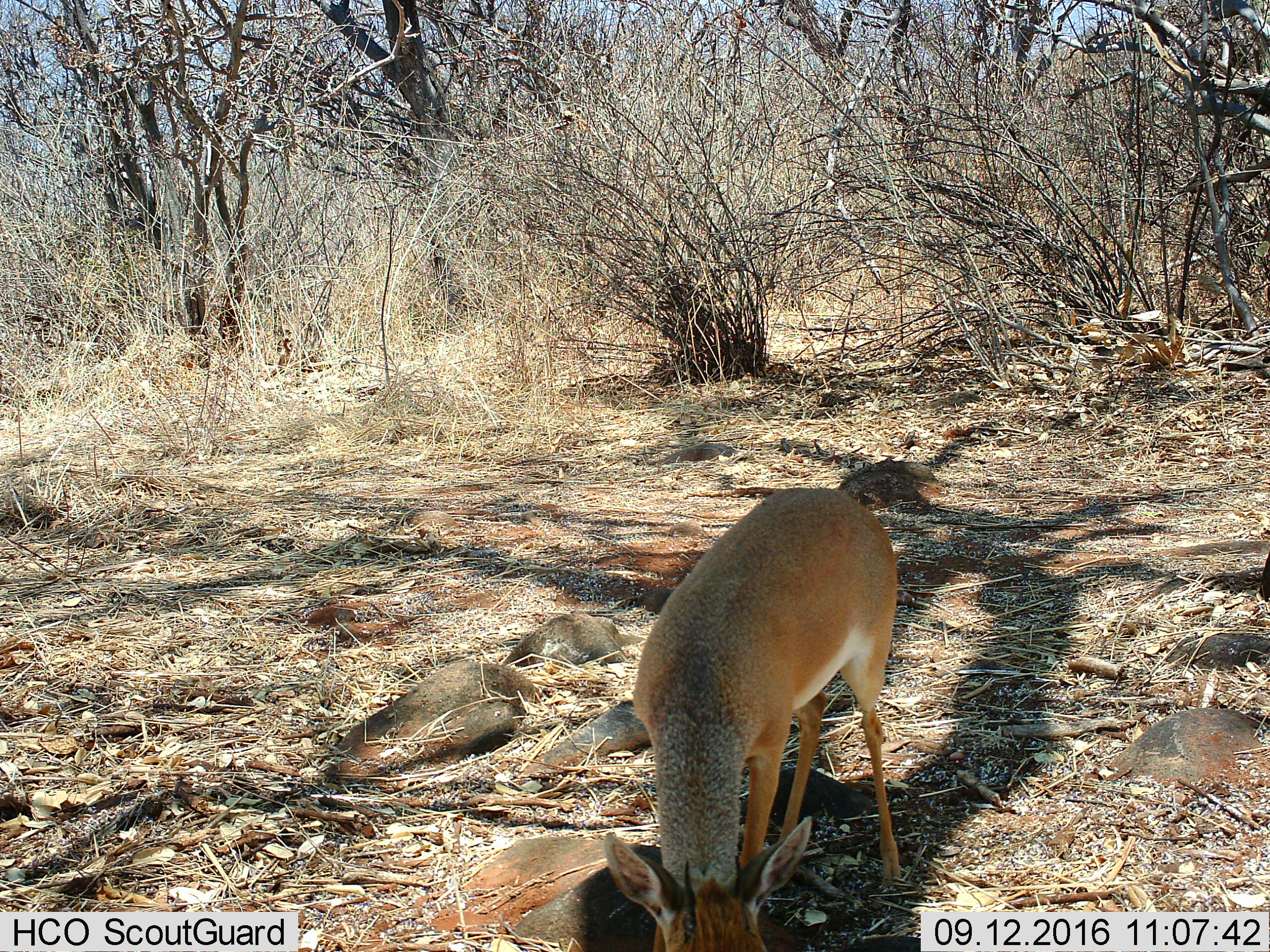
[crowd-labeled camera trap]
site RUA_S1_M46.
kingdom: Animalia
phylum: Chordata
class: Mammalia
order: Artiodactyla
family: Bovidae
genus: Madoqua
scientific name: Madoqua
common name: dik-dik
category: dikdik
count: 1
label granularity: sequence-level